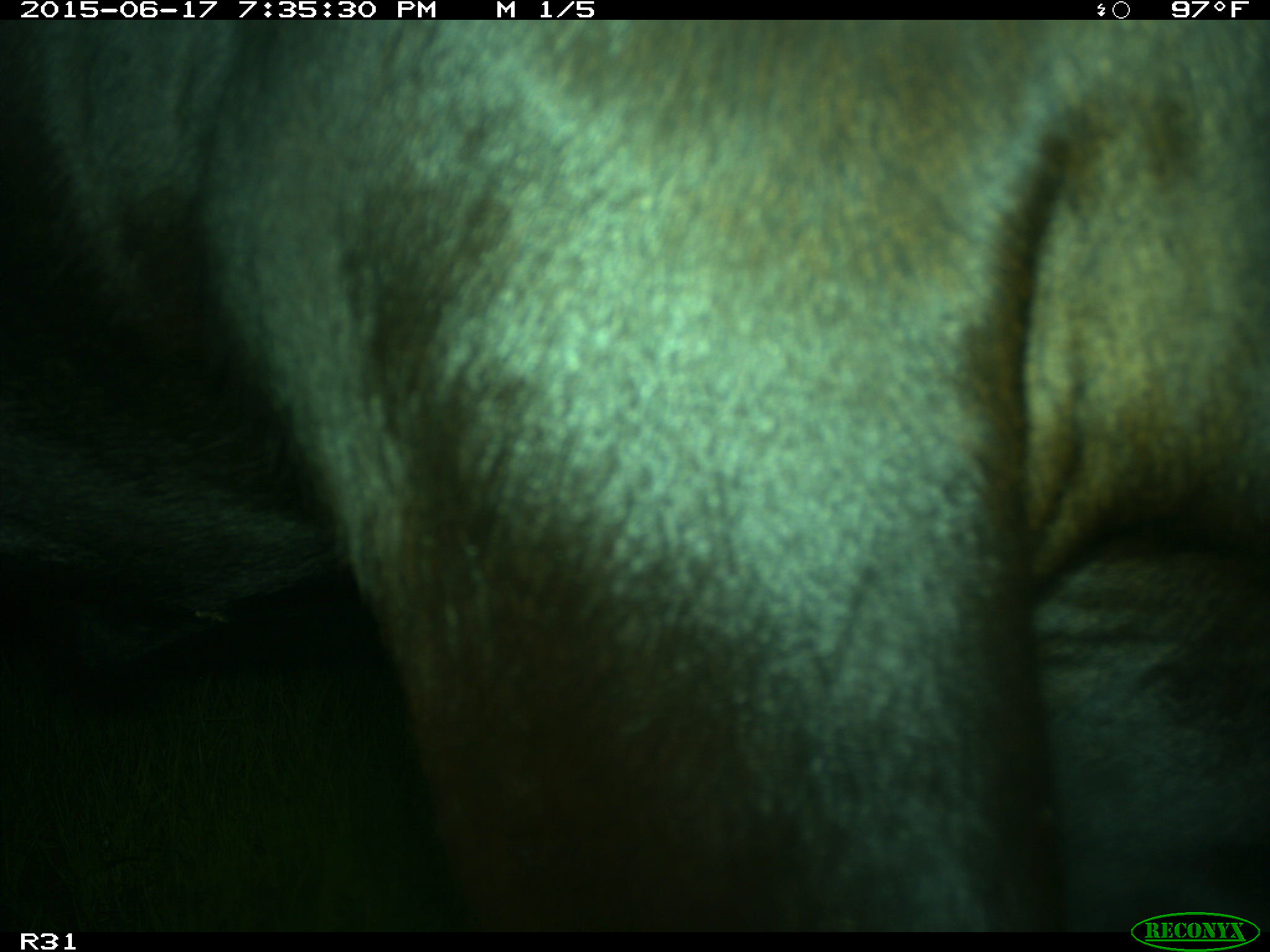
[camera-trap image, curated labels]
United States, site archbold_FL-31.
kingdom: Animalia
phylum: Chordata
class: Mammalia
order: Artiodactyla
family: Bovidae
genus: Bos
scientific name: Bos taurus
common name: domestic cow